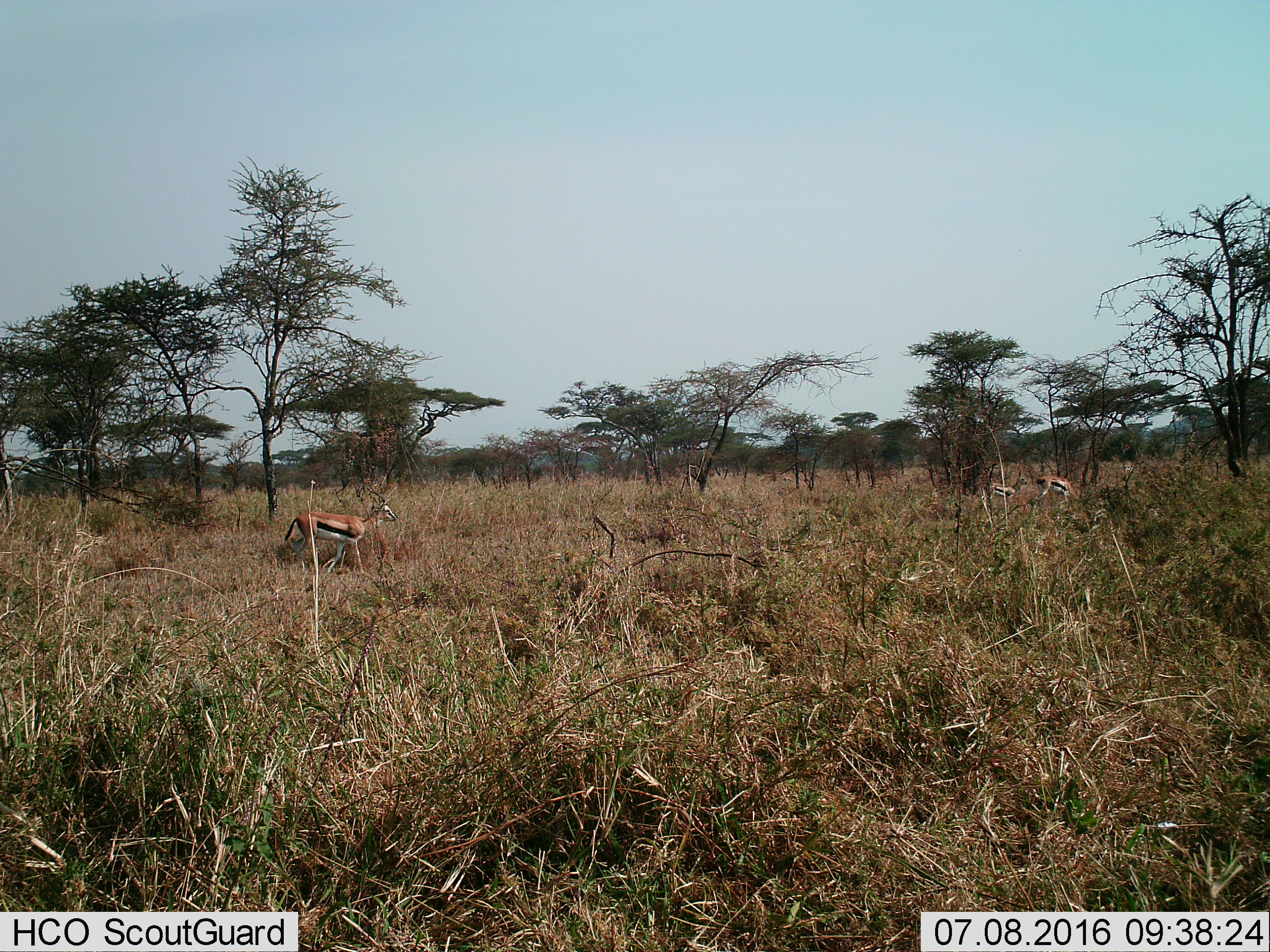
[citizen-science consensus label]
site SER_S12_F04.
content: unidentified animal